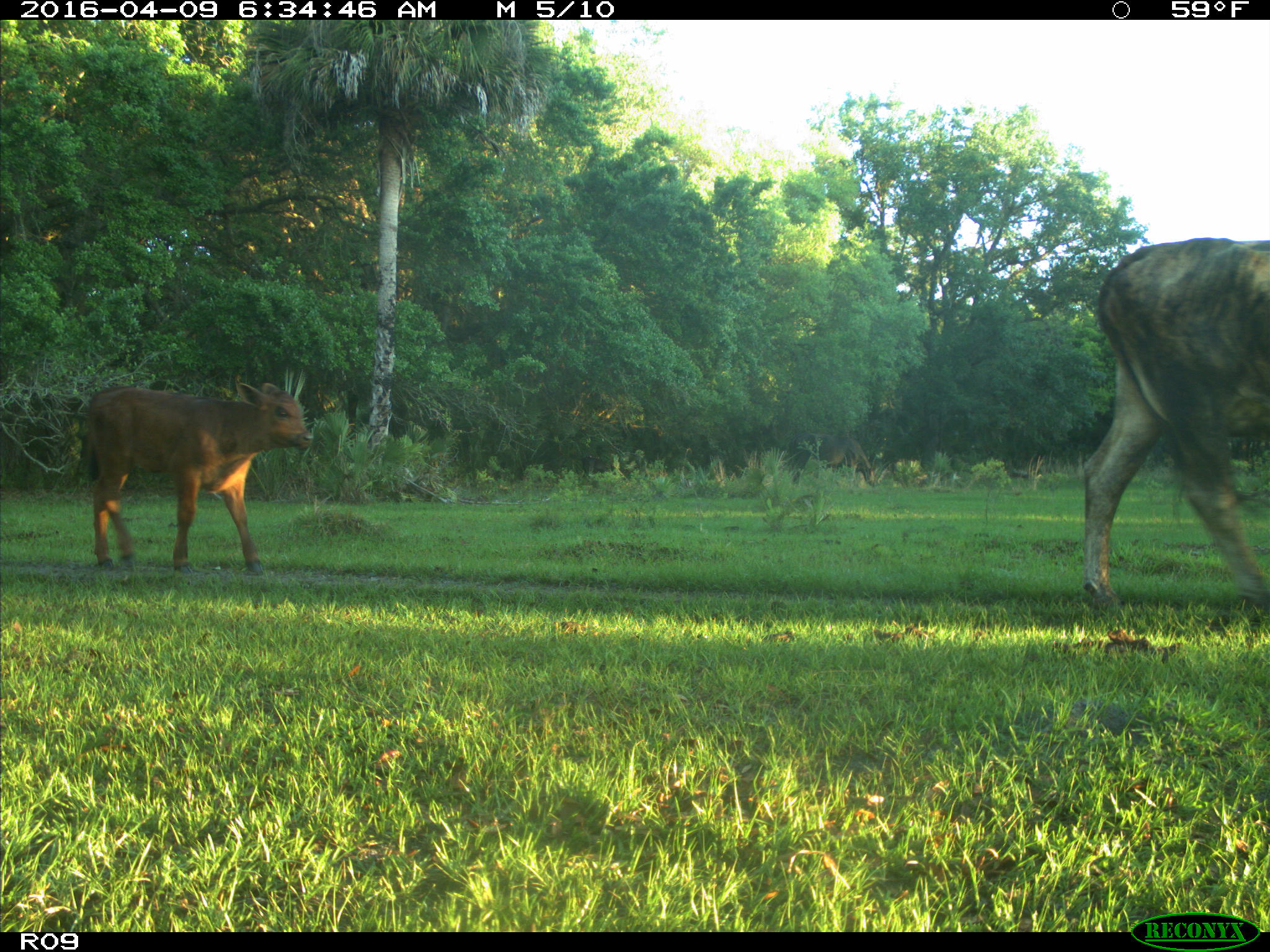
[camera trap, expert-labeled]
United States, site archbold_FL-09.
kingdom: Animalia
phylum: Chordata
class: Mammalia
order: Artiodactyla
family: Bovidae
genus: Bos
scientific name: Bos taurus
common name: domestic cow